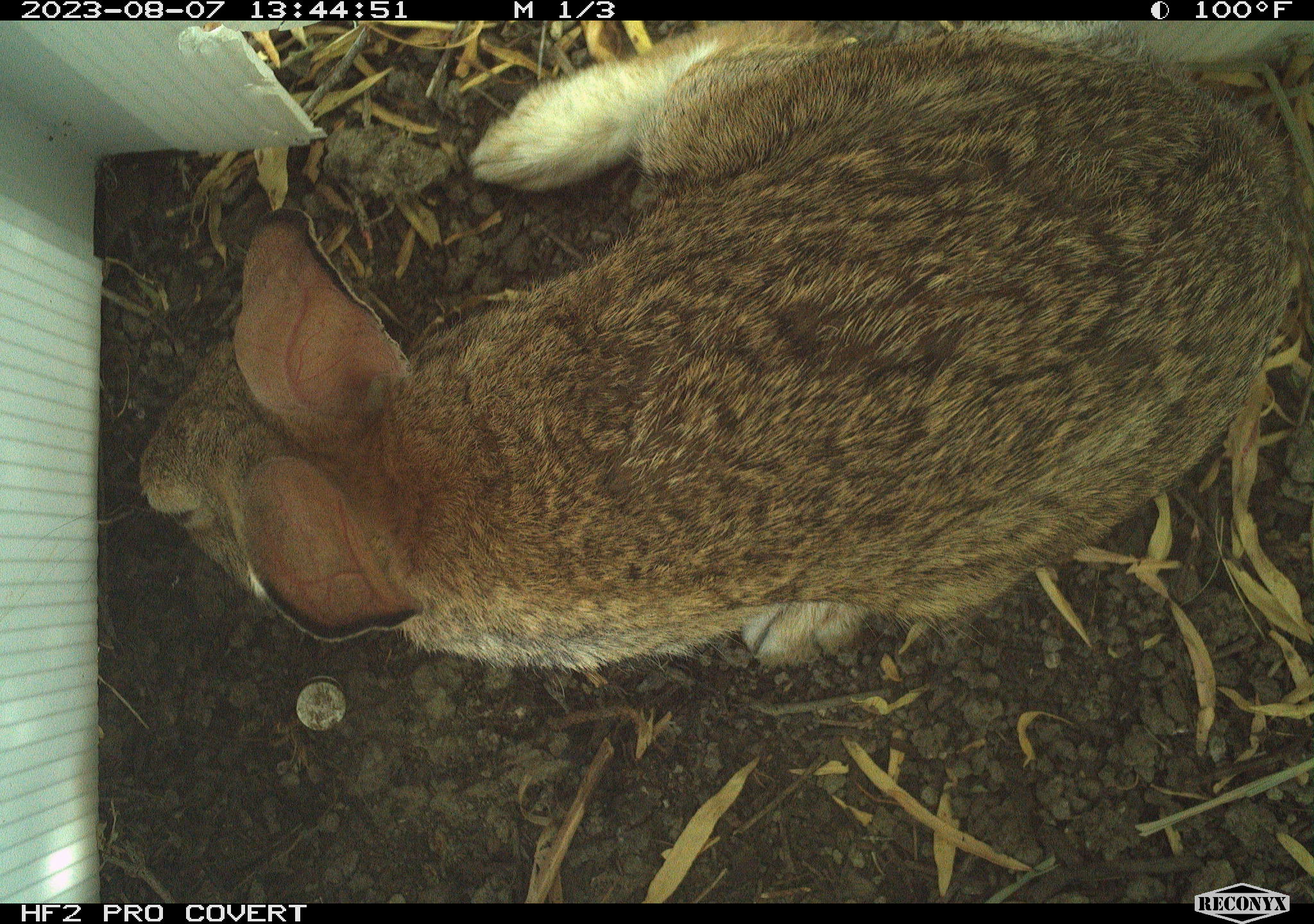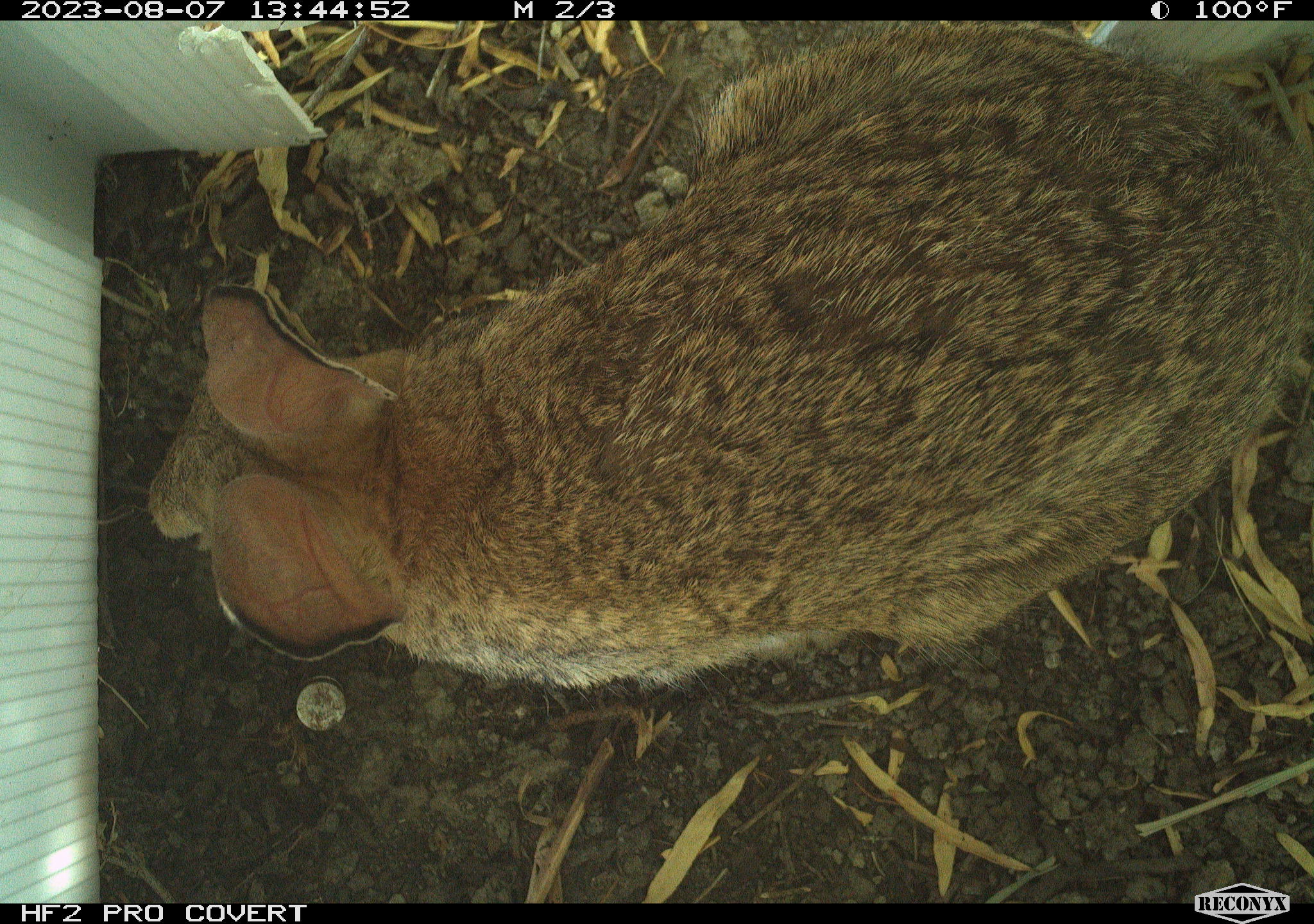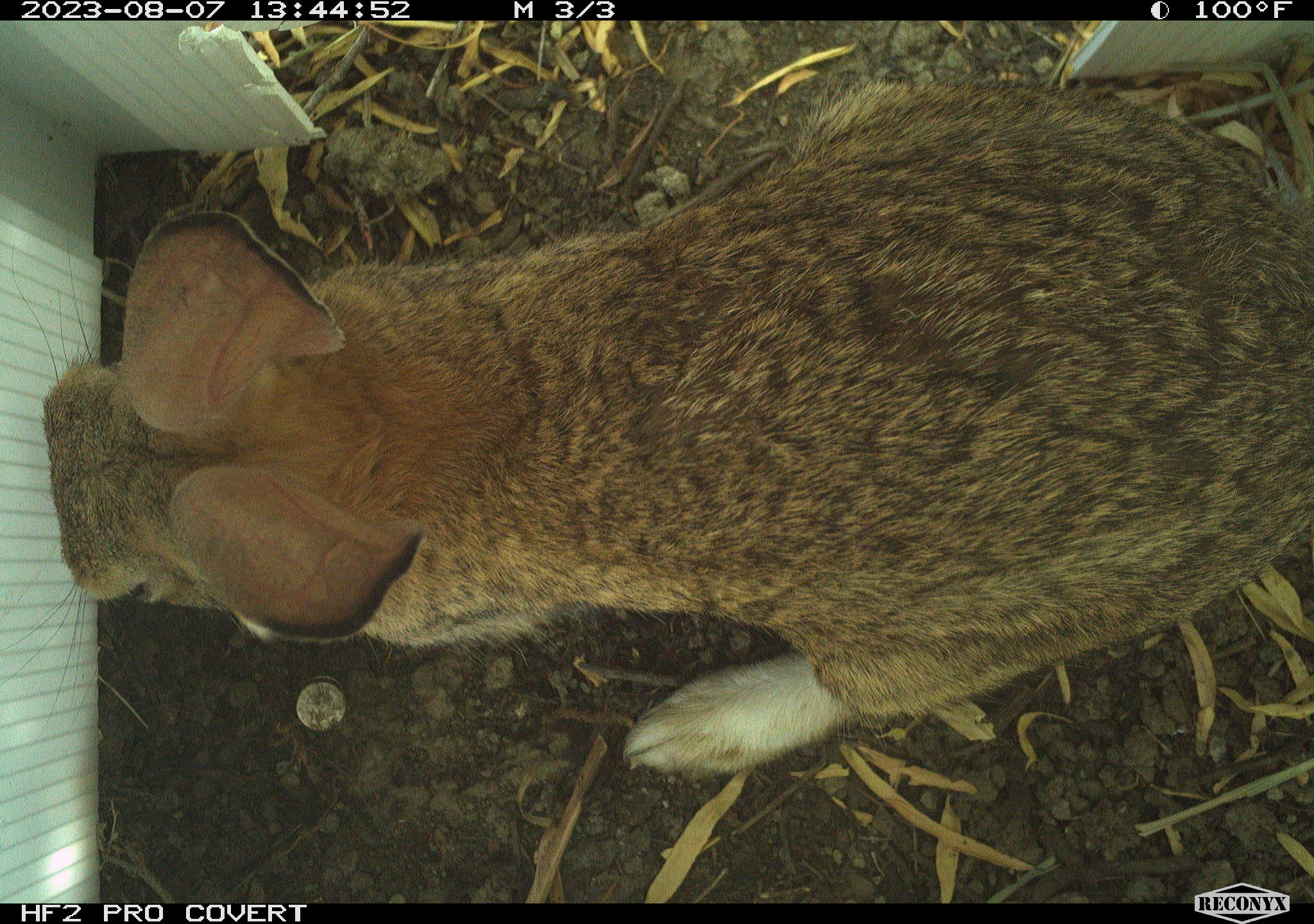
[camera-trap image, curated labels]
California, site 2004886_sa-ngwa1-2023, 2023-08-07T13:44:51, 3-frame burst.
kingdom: Animalia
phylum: Chordata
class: Mammalia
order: Lagomorpha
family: Leporidae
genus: Sylvilagus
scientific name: Sylvilagus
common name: cottontail rabbits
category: sylvilagus species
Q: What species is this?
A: Sylvilagus species (cottontail rabbits) (Sylvilagus).